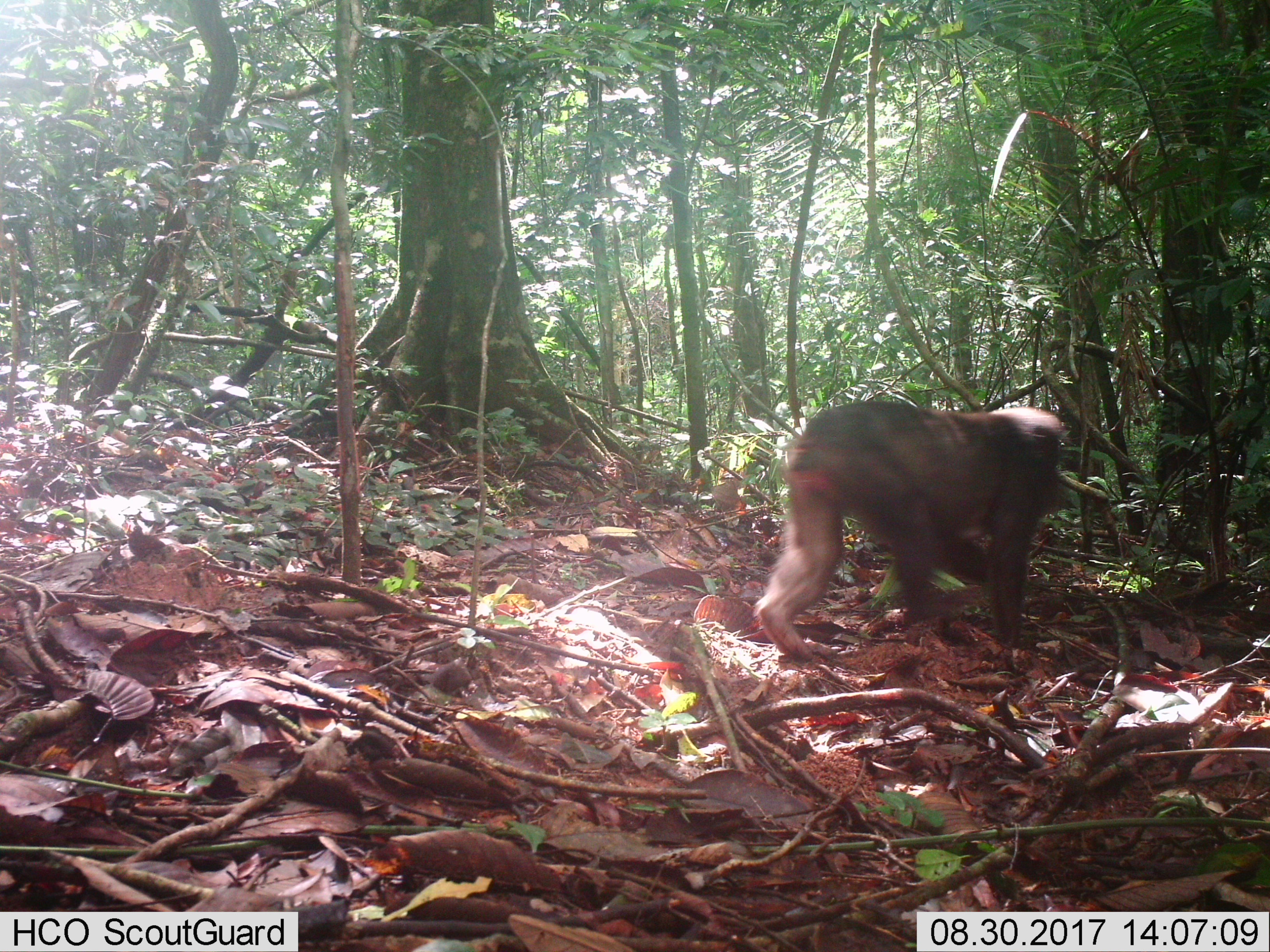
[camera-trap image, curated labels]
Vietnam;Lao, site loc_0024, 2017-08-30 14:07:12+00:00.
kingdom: Animalia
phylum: Chordata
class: Mammalia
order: Primates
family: Cercopithecidae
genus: Macaca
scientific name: Macaca arctoides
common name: stump-tailed macaque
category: stump tailed macaque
Stump tailed macaque (stump-tailed macaque) (Macaca arctoides). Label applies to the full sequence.